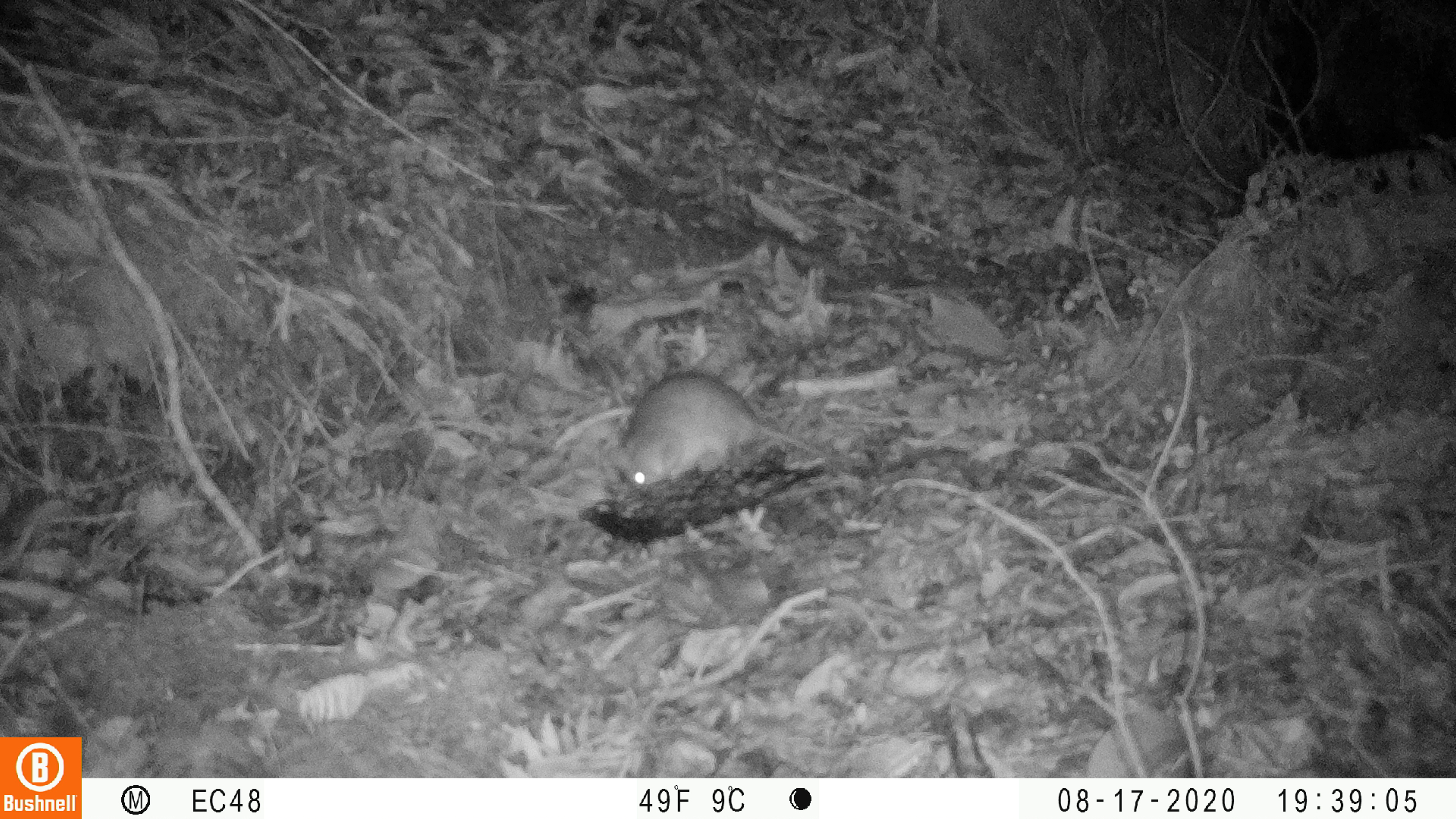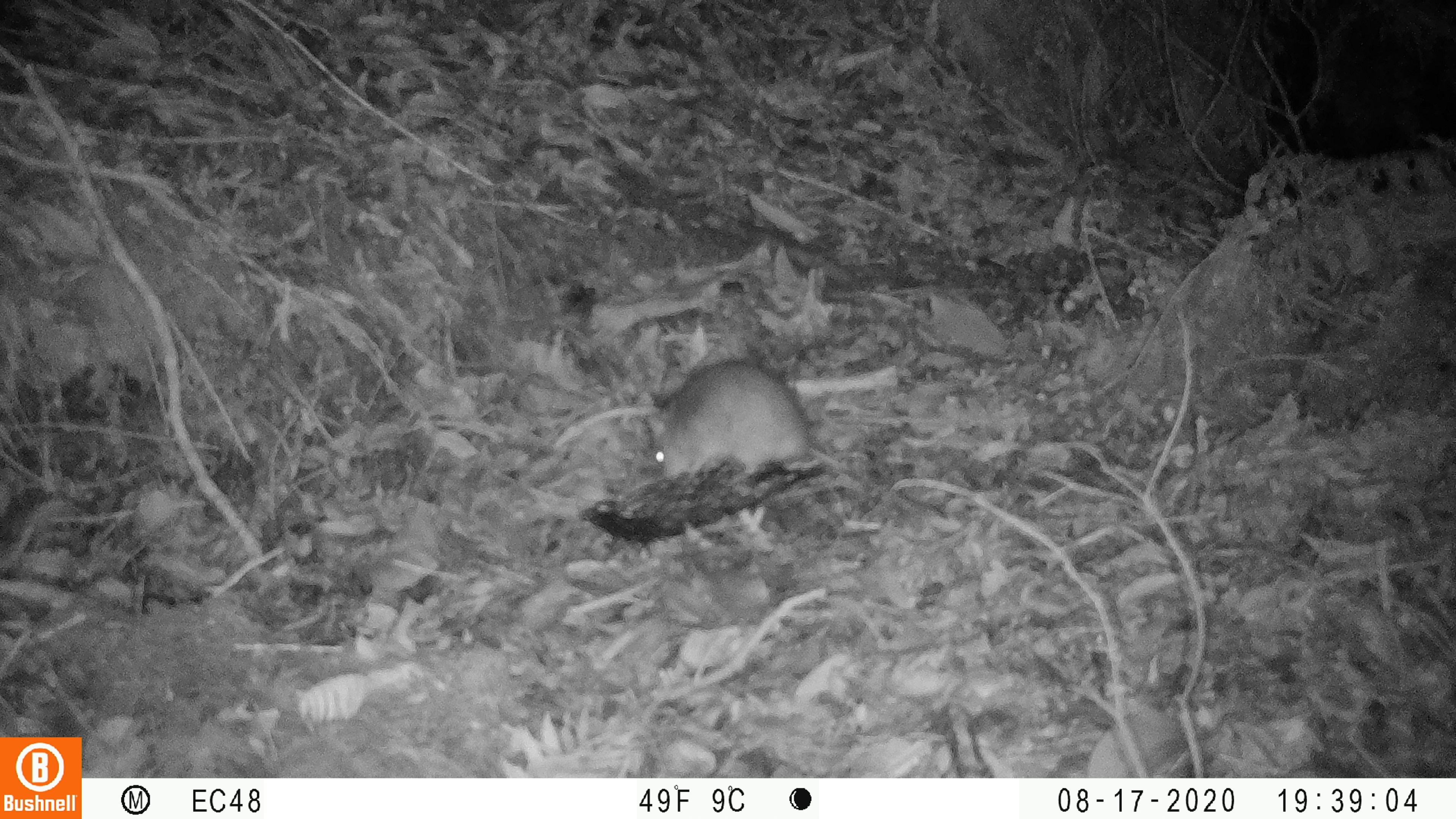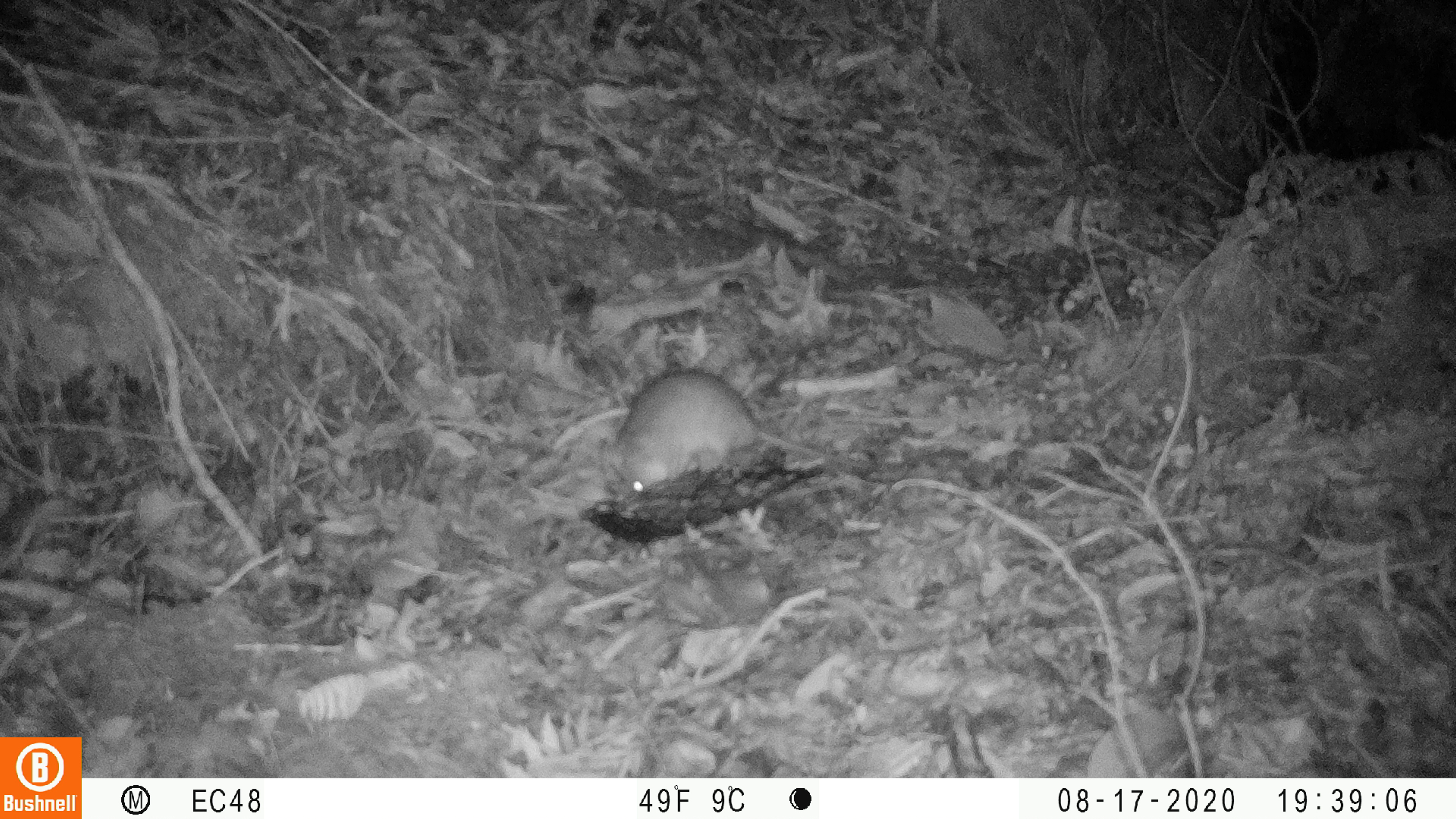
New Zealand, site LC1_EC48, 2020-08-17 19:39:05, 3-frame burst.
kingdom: Animalia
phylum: Chordata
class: Mammalia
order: Rodentia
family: Muridae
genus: Rattus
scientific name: Rattus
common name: rat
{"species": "rat (Rattus)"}